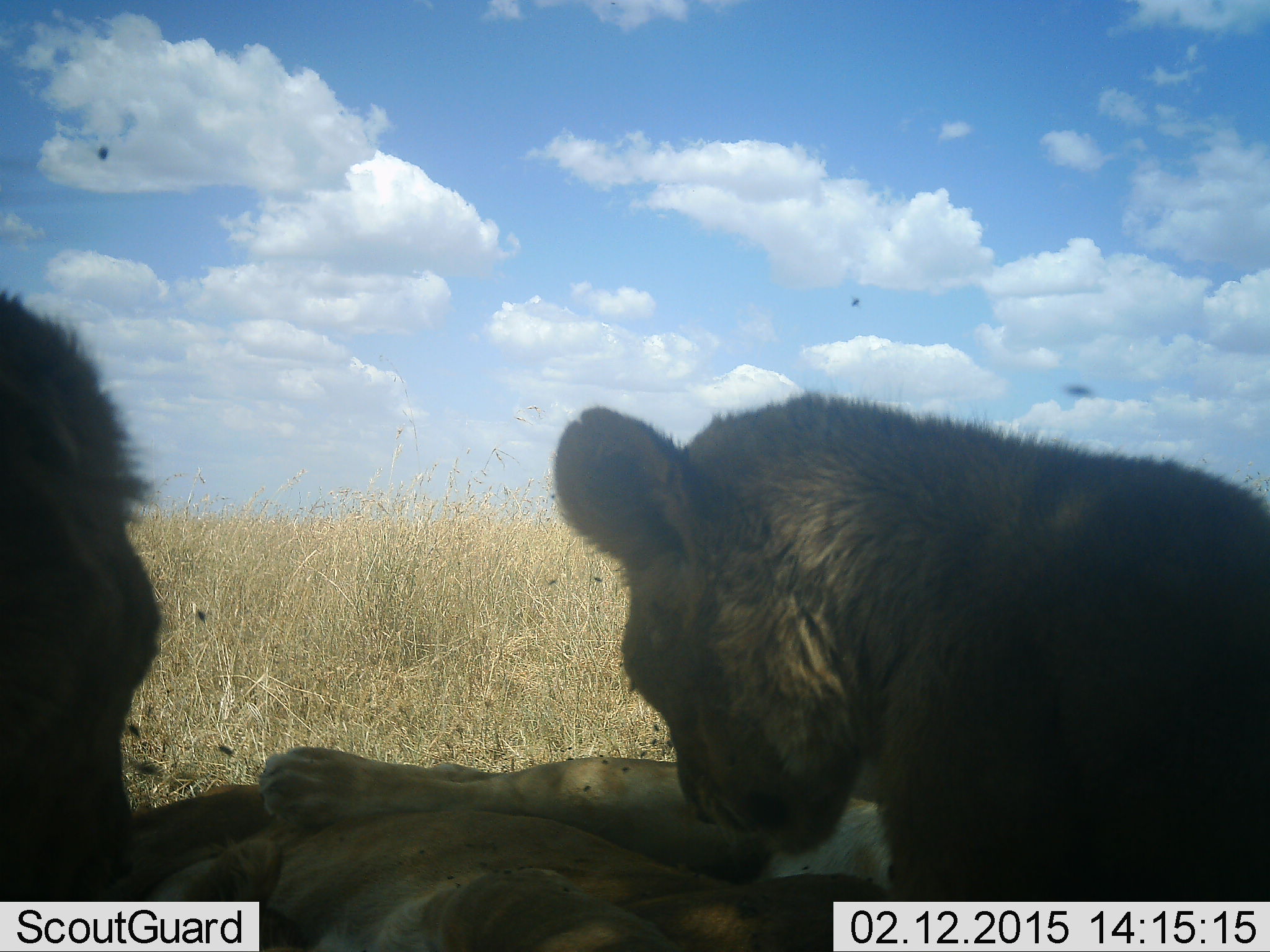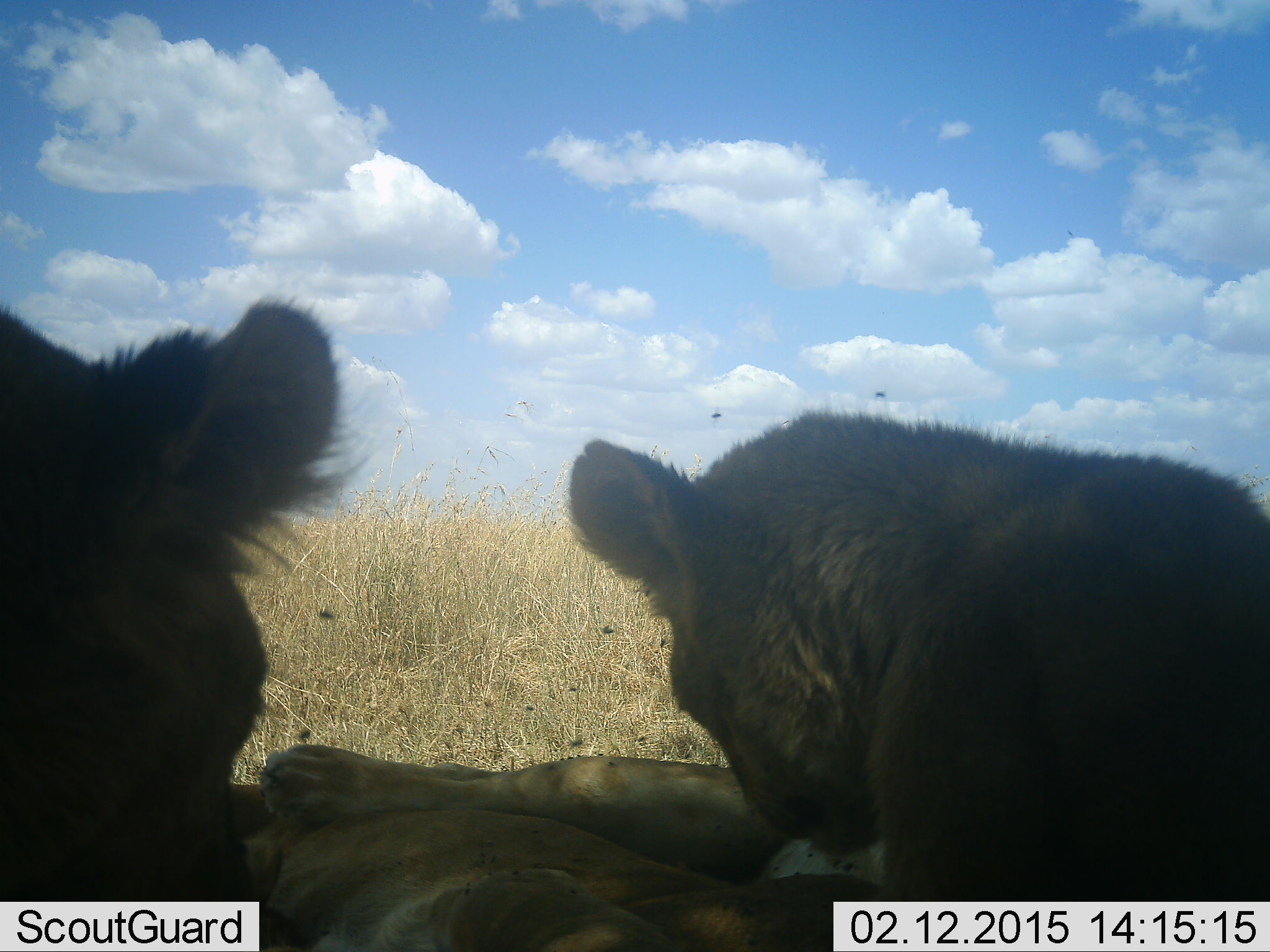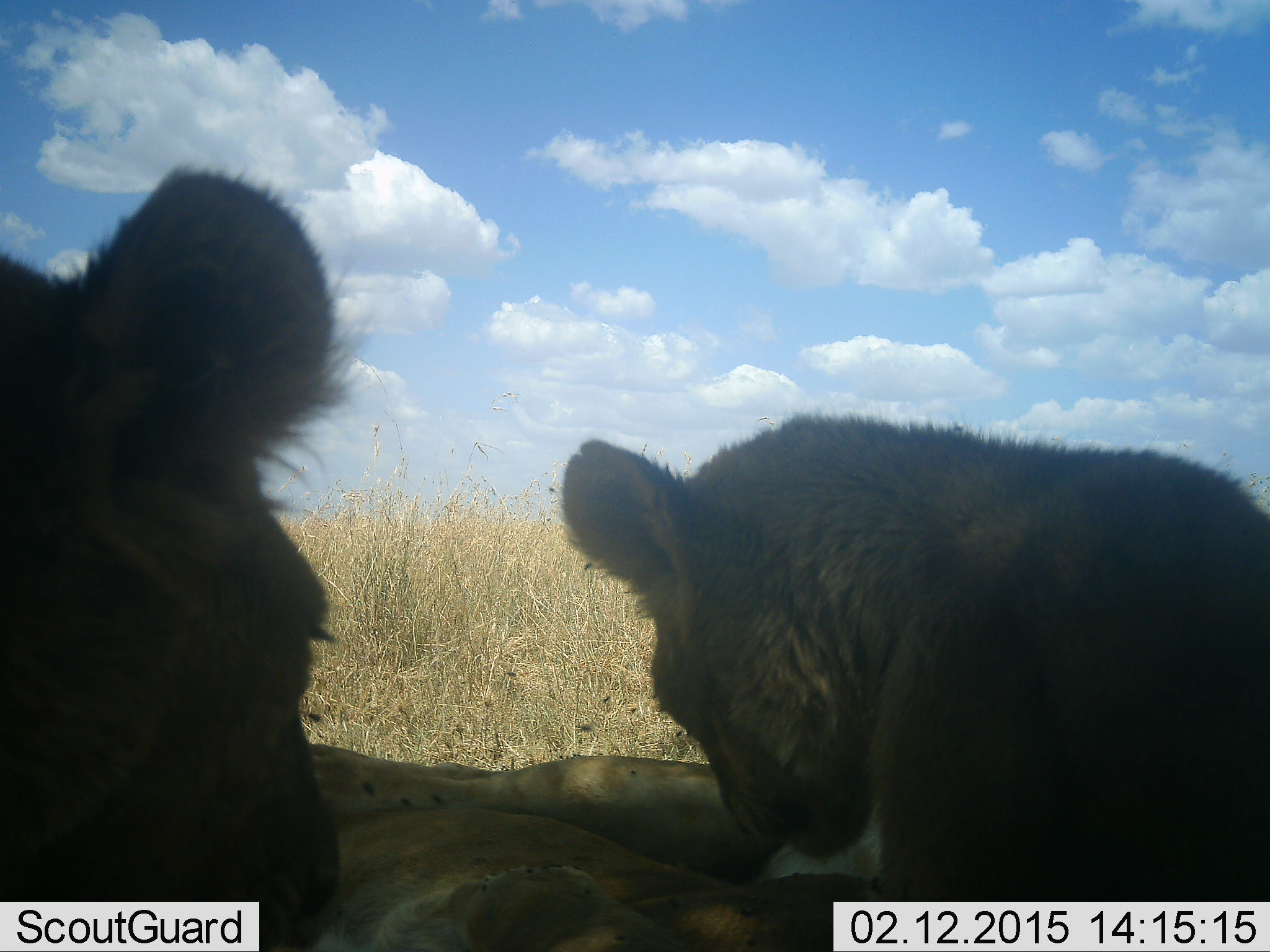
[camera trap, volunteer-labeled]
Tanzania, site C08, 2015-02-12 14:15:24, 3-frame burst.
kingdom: Animalia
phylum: Chordata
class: Mammalia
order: Carnivora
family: Felidae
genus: Panthera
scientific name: Panthera leo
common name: lion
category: lionfemale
Lionfemale (lion) (Panthera leo), count 3. Behavior (volunteer vote fractions): standing 0%, resting 92%, moving 8%, interacting 0%. Young present (vote fraction): 31%. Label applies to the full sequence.